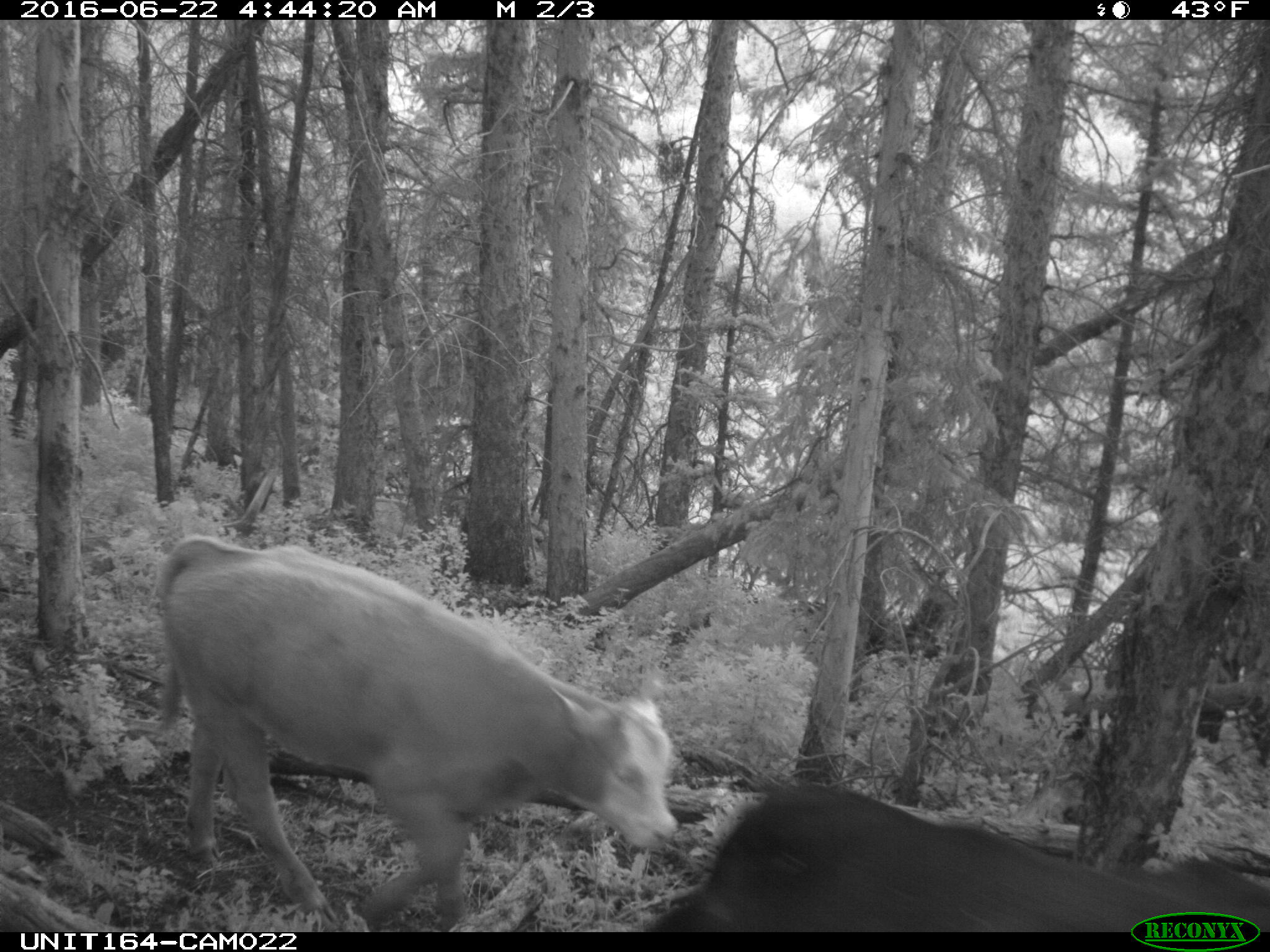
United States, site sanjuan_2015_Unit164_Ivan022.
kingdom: Animalia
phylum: Chordata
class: Mammalia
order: Artiodactyla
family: Bovidae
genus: Bos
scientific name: Bos taurus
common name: domestic cow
Bos taurus (domestic cow).